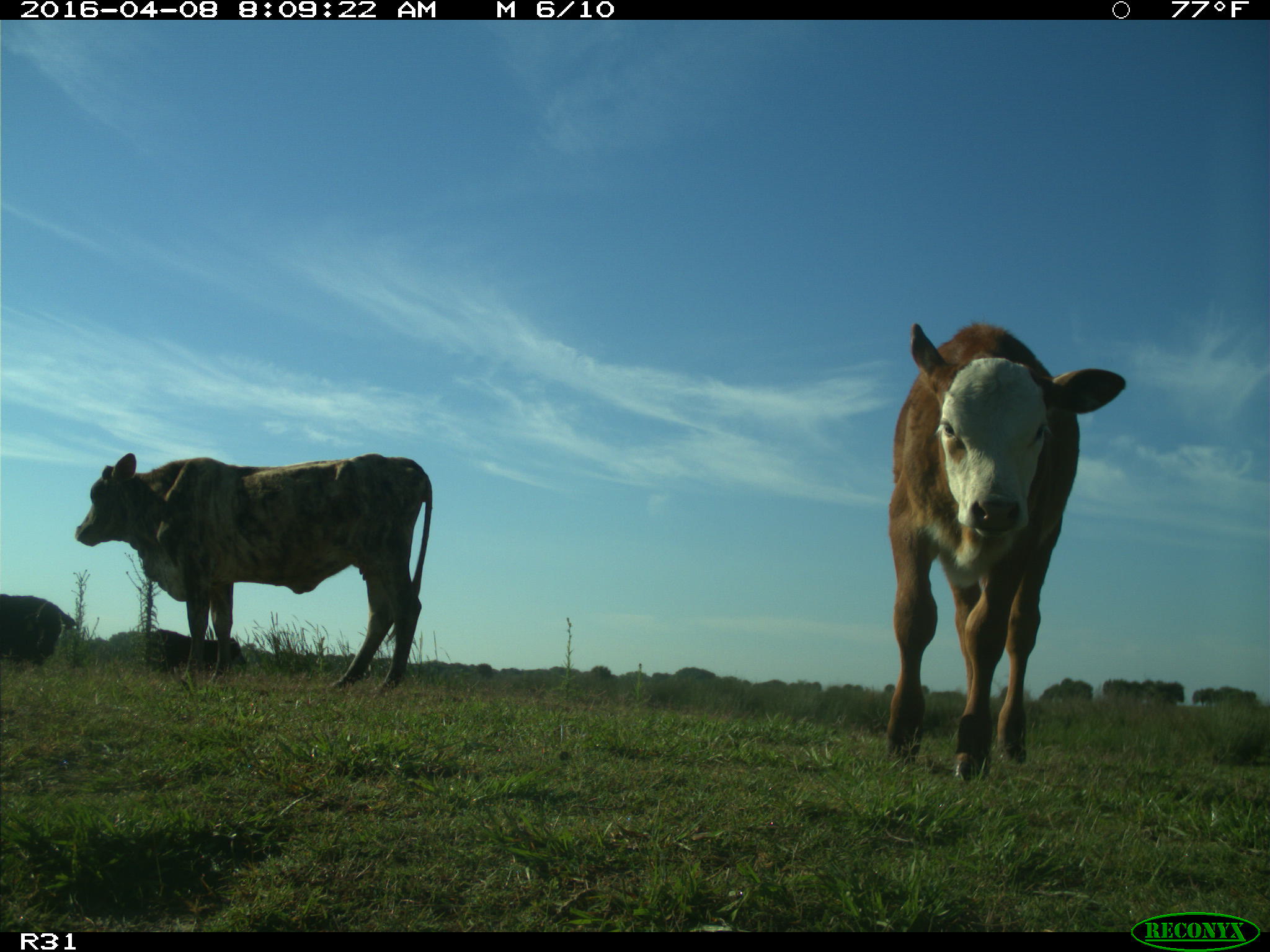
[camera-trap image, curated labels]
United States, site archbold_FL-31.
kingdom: Animalia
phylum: Chordata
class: Mammalia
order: Artiodactyla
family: Bovidae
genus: Bos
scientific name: Bos taurus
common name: domestic cow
Bos taurus (domestic cow).